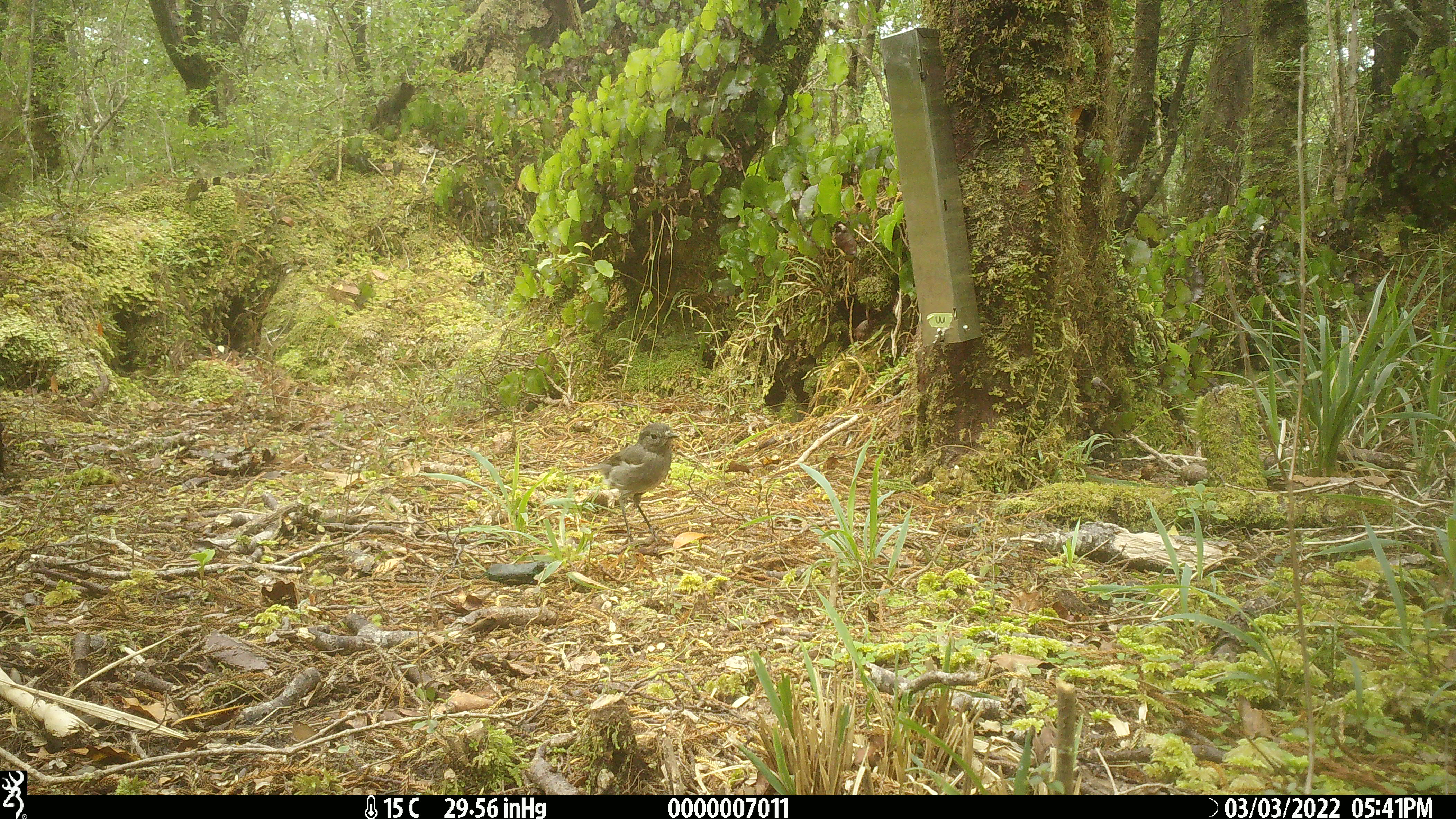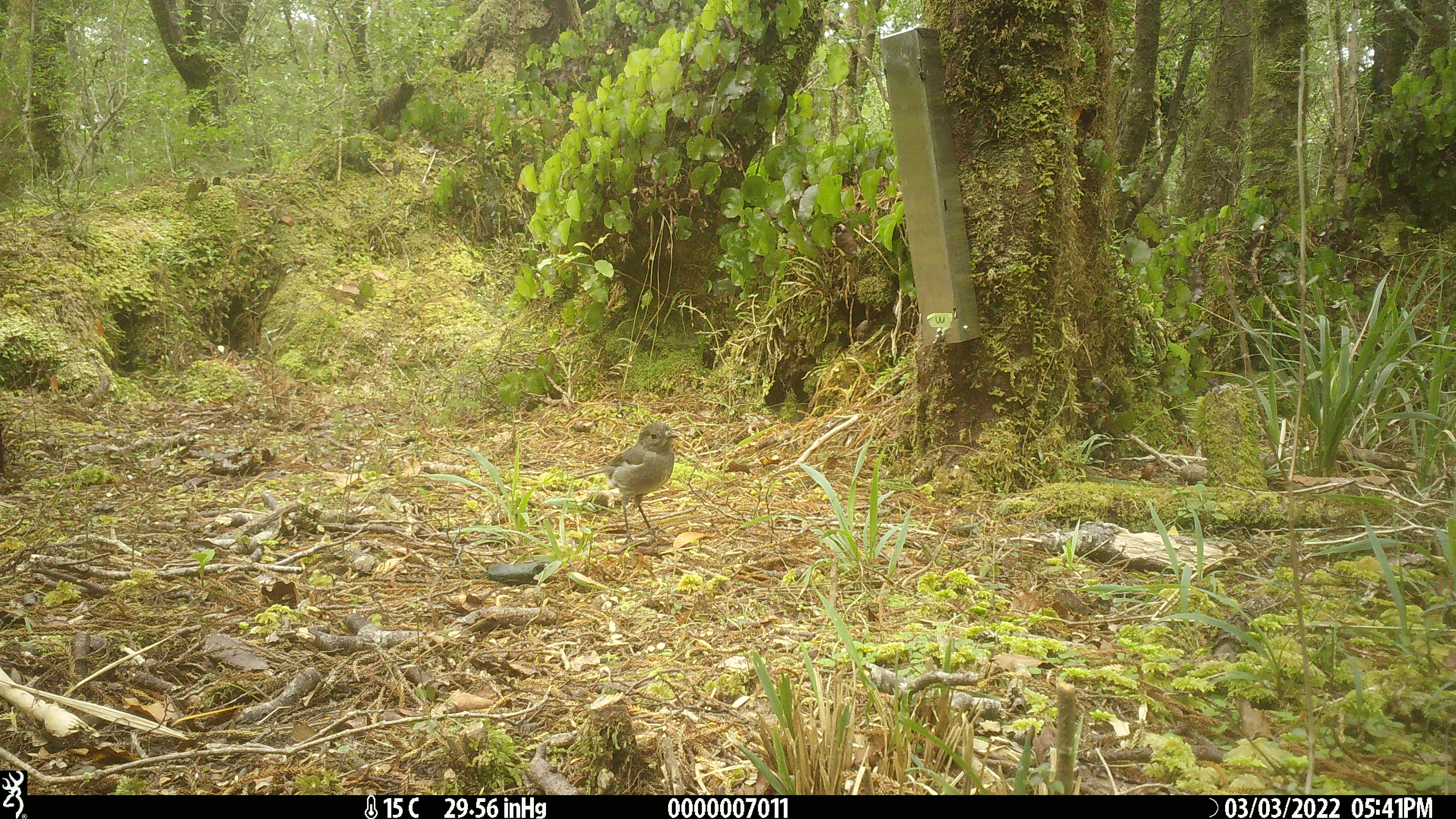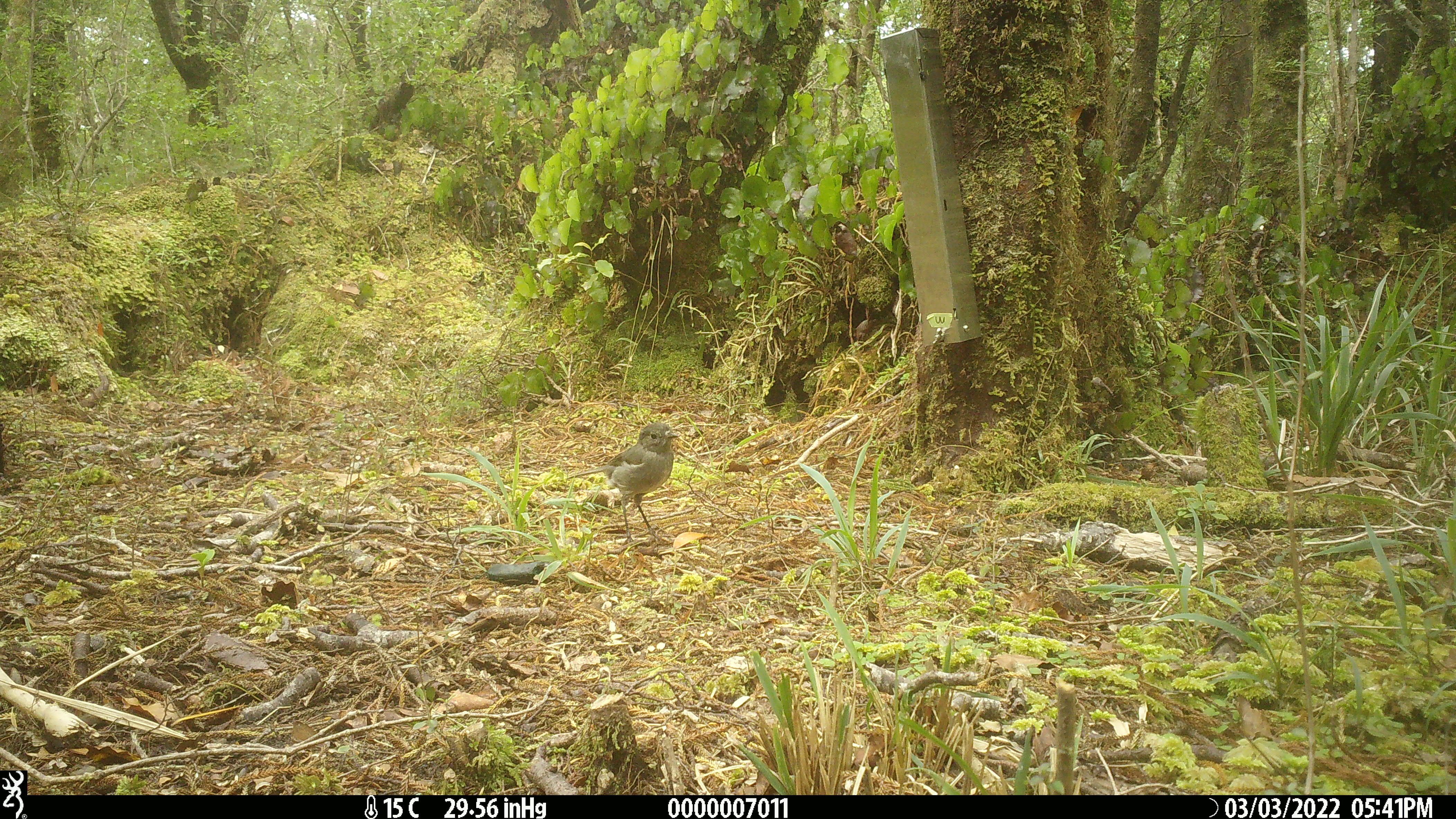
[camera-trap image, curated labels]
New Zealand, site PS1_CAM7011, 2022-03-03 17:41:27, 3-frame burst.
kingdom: Animalia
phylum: Chordata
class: Aves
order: Passeriformes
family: Petroicidae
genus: Petroica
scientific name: Petroica australis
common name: new zealand robin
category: robin